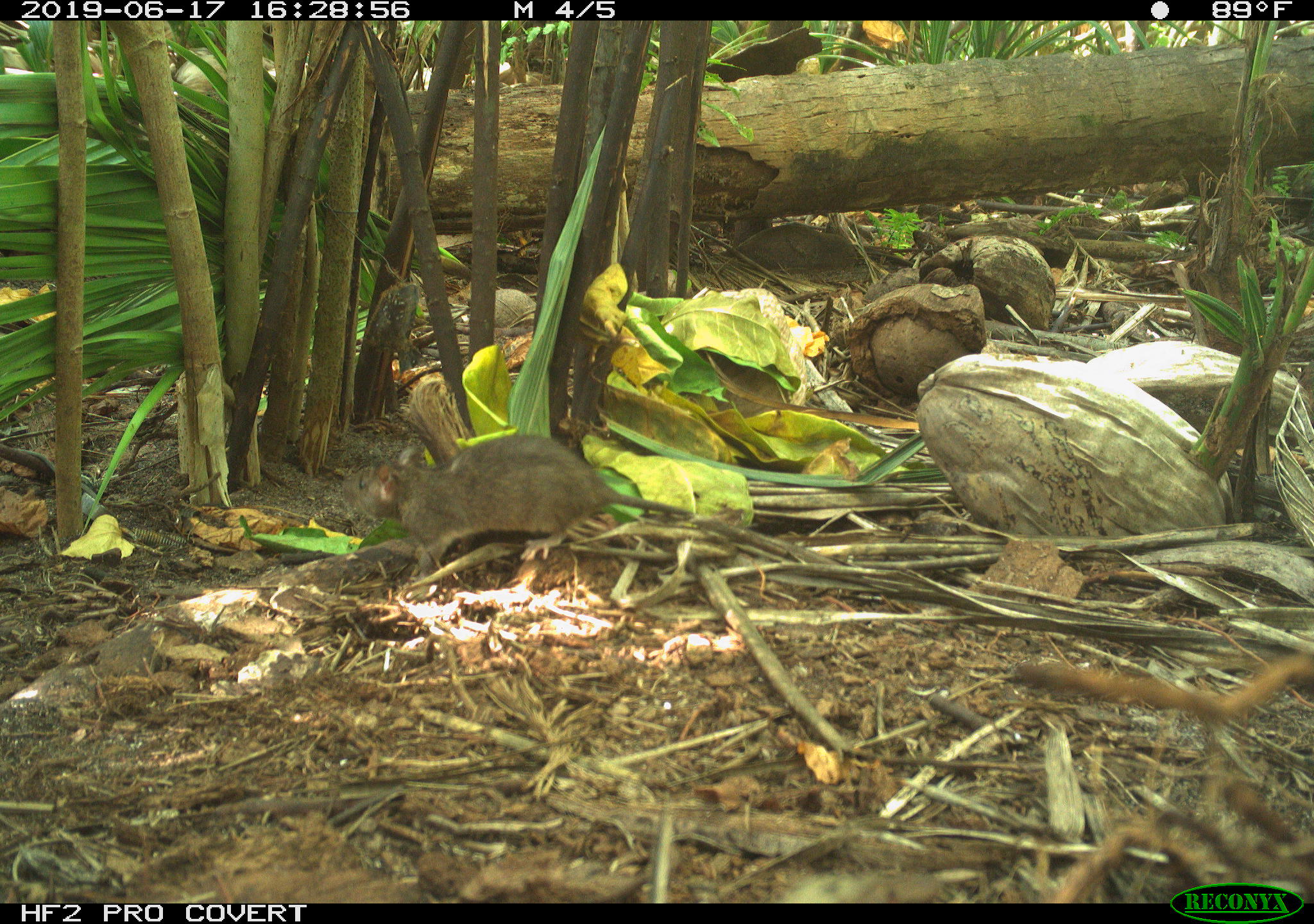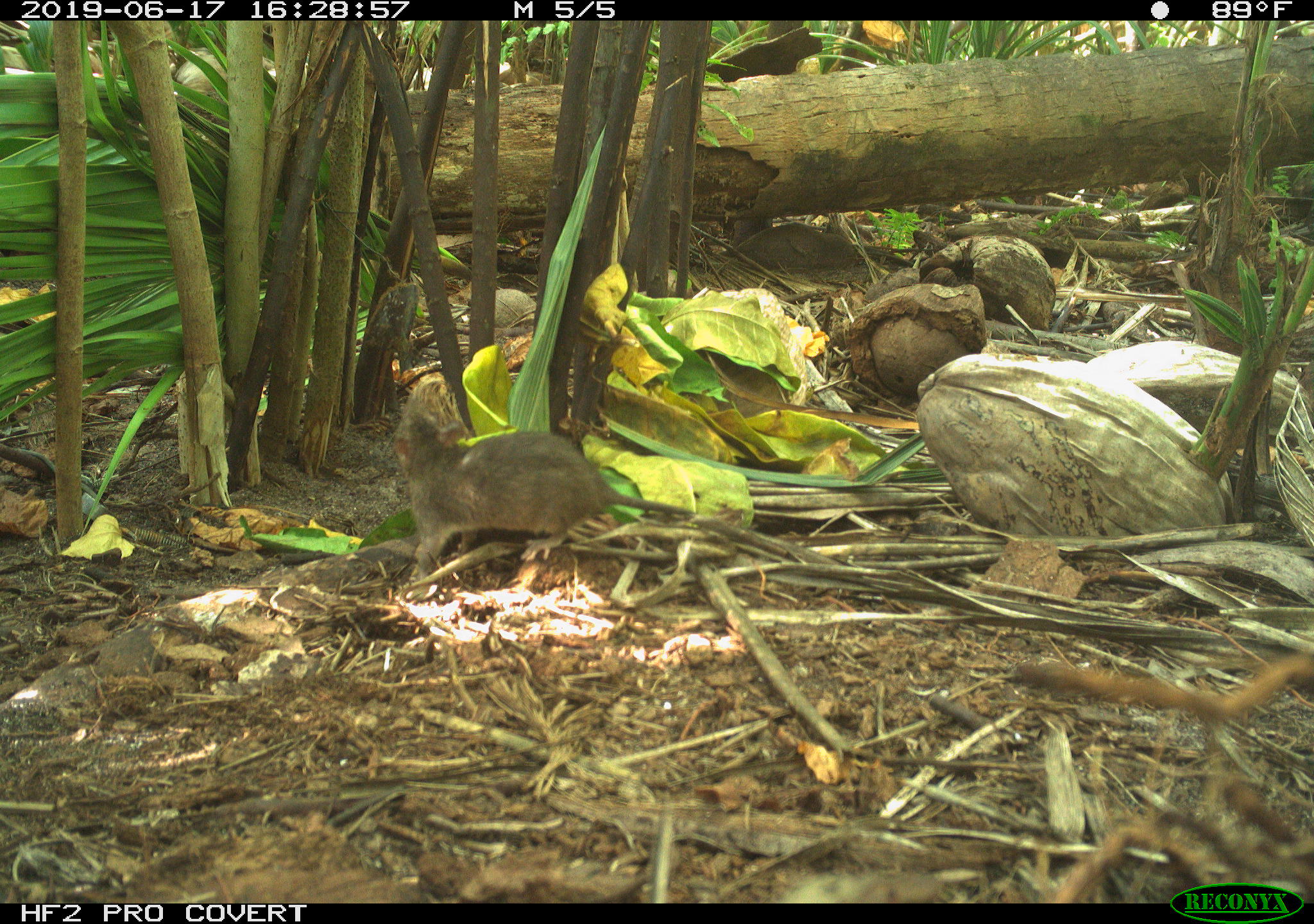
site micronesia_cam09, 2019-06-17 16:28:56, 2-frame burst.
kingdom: Animalia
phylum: Chordata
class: Mammalia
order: Rodentia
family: Muridae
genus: Rattus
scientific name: Rattus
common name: rat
Rat (Rattus).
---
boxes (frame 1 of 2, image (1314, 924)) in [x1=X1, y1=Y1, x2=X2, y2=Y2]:
rat: [x1=358, y1=434, x2=701, y2=588]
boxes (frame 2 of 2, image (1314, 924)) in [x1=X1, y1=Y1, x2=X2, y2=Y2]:
rat: [x1=392, y1=398, x2=705, y2=596]